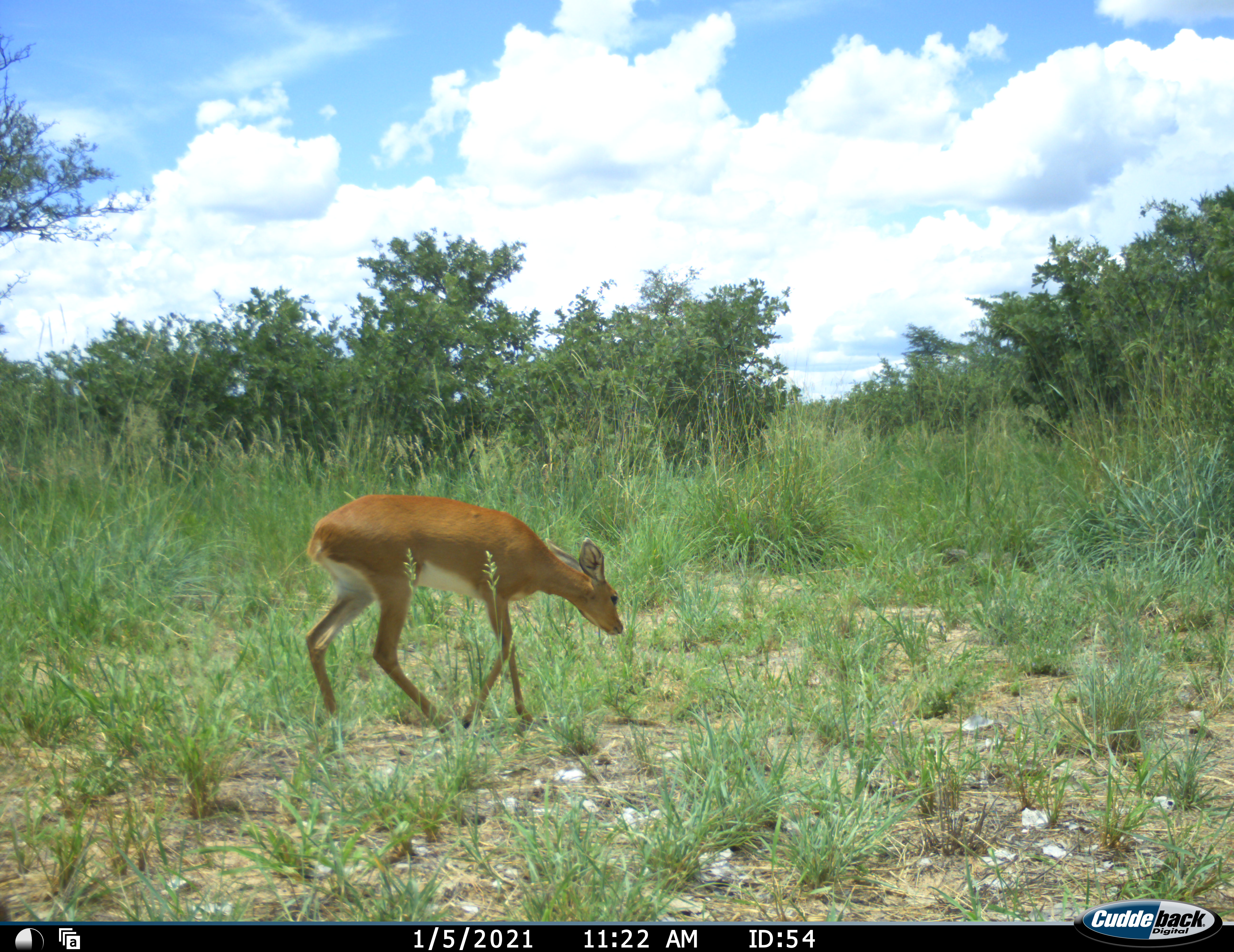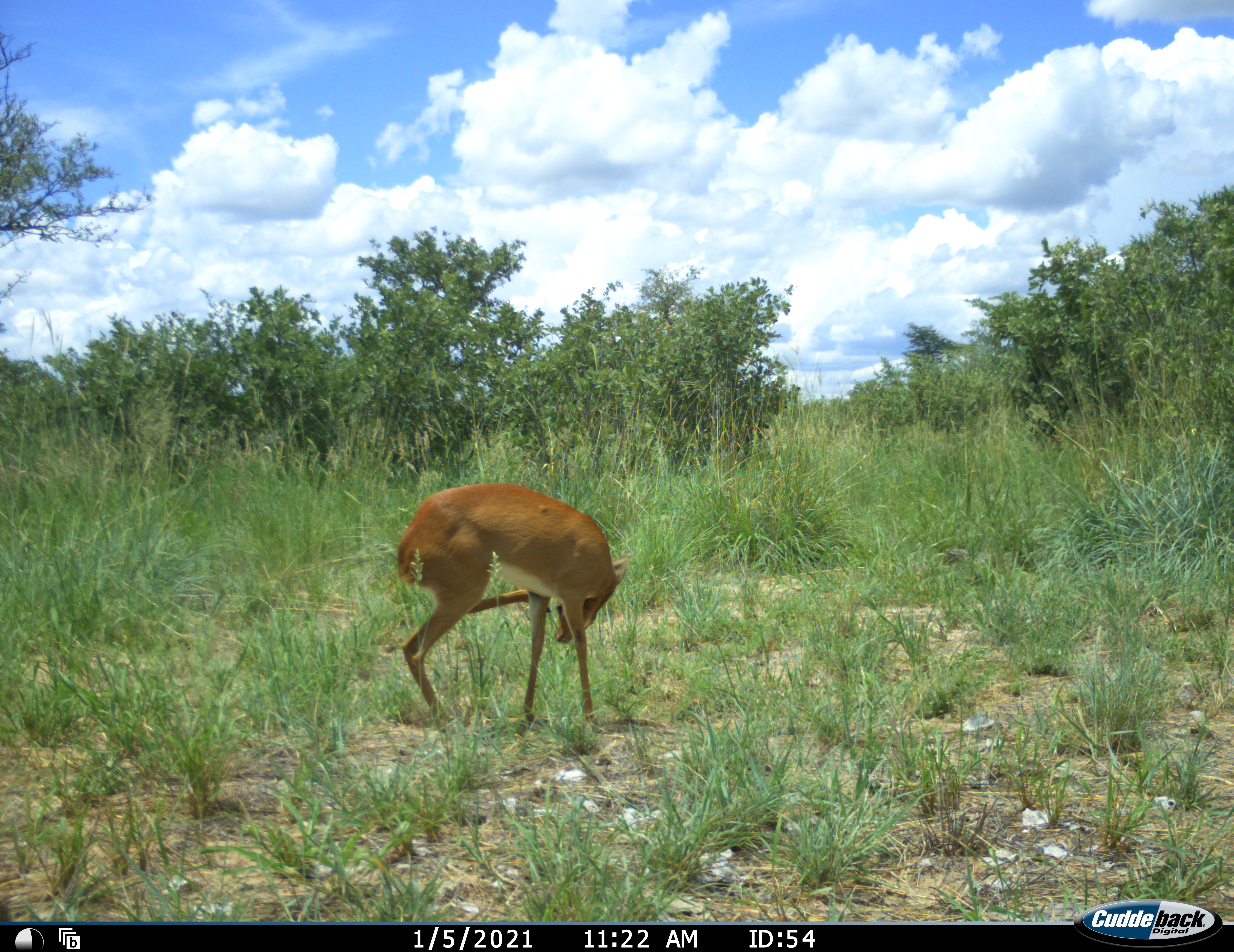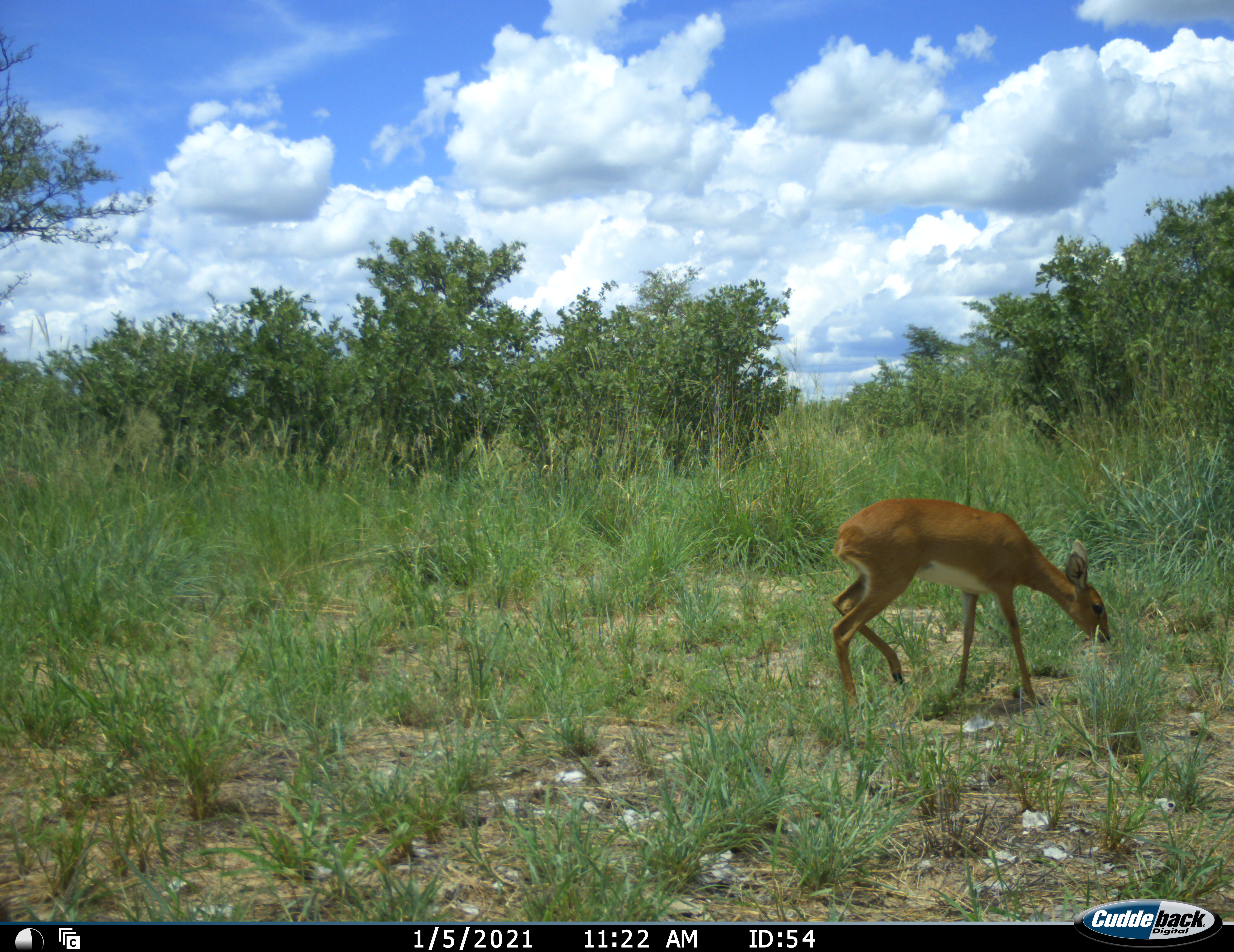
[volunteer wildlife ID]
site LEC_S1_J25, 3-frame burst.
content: unidentified animal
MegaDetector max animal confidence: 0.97